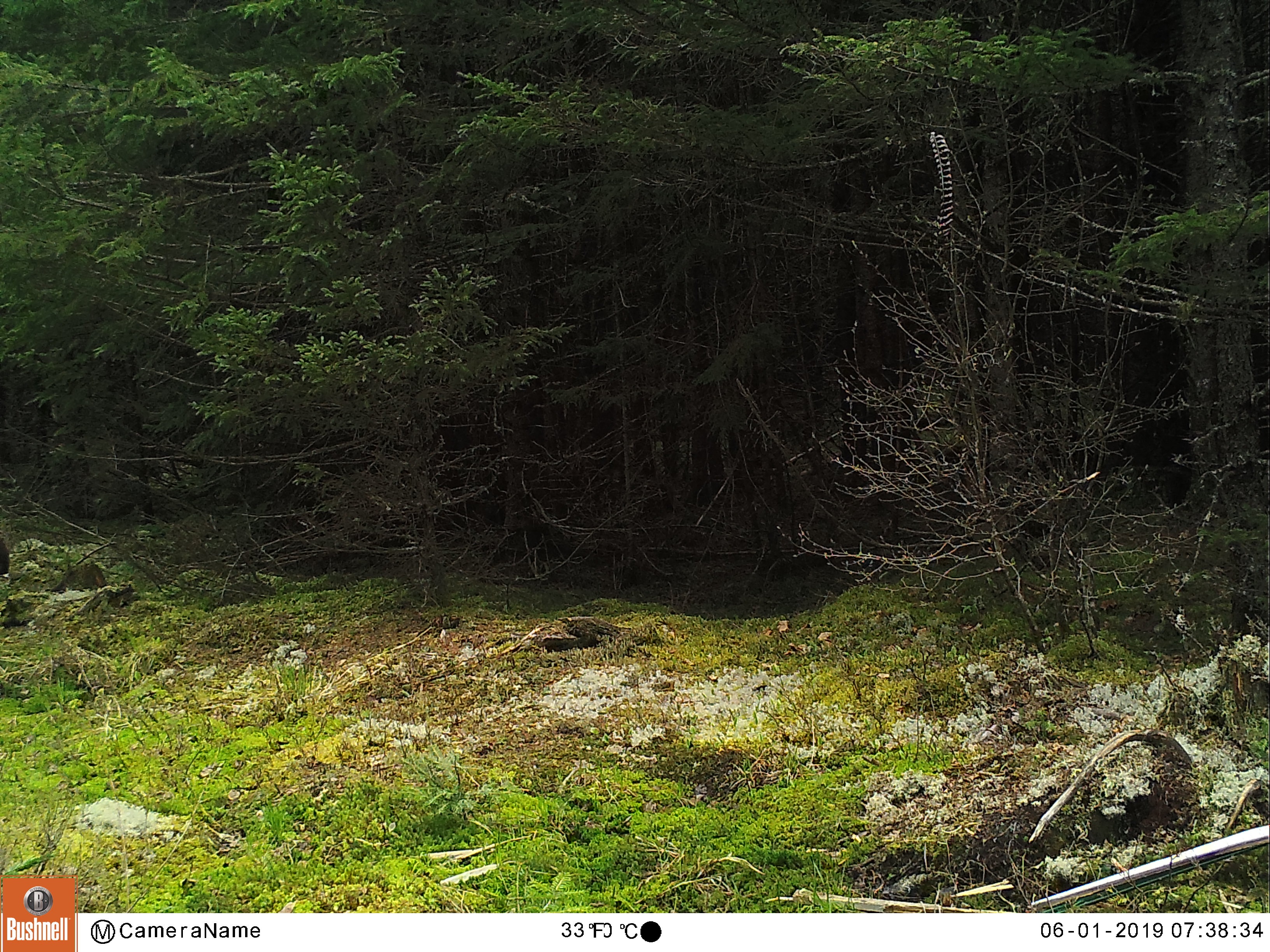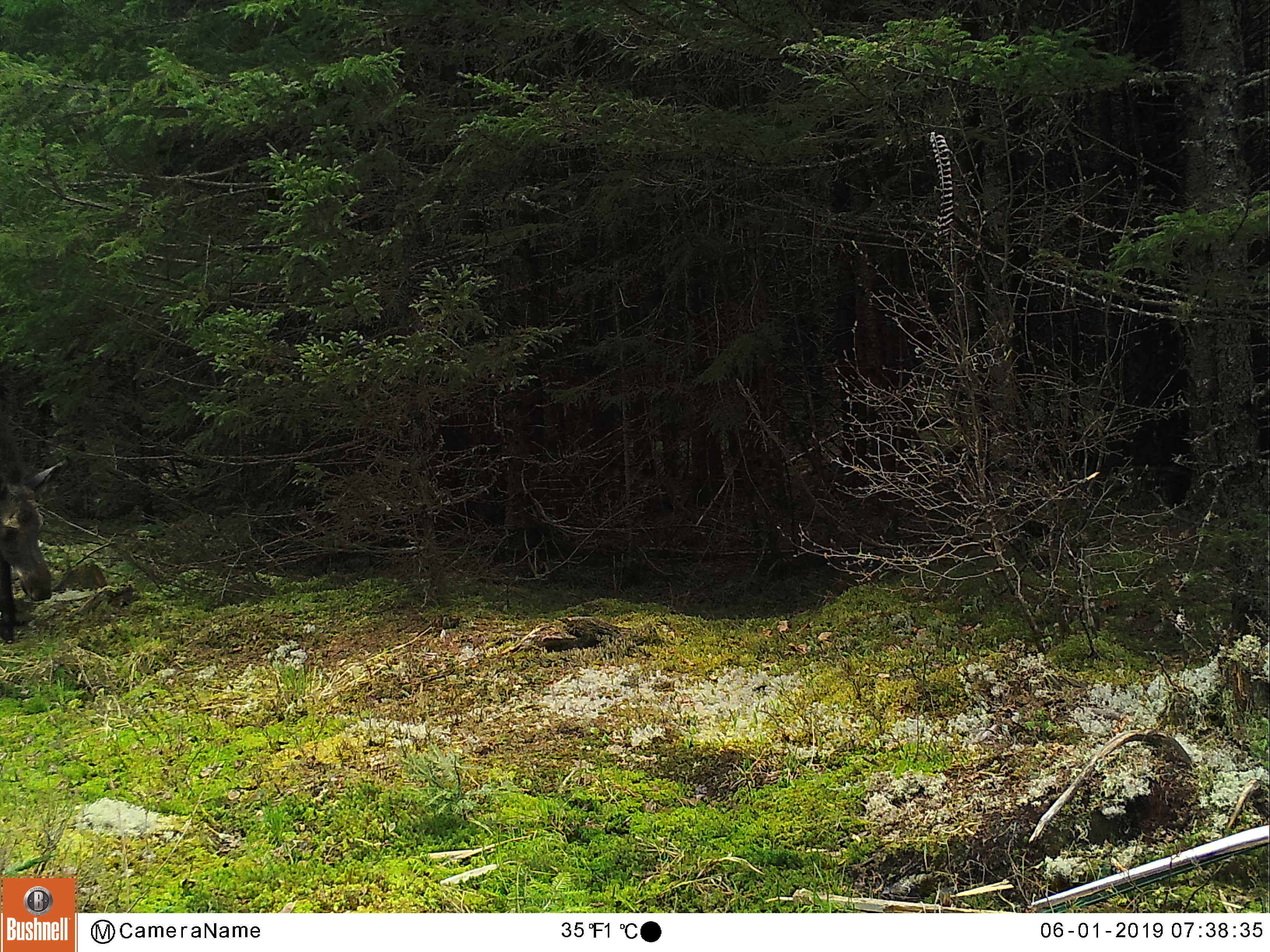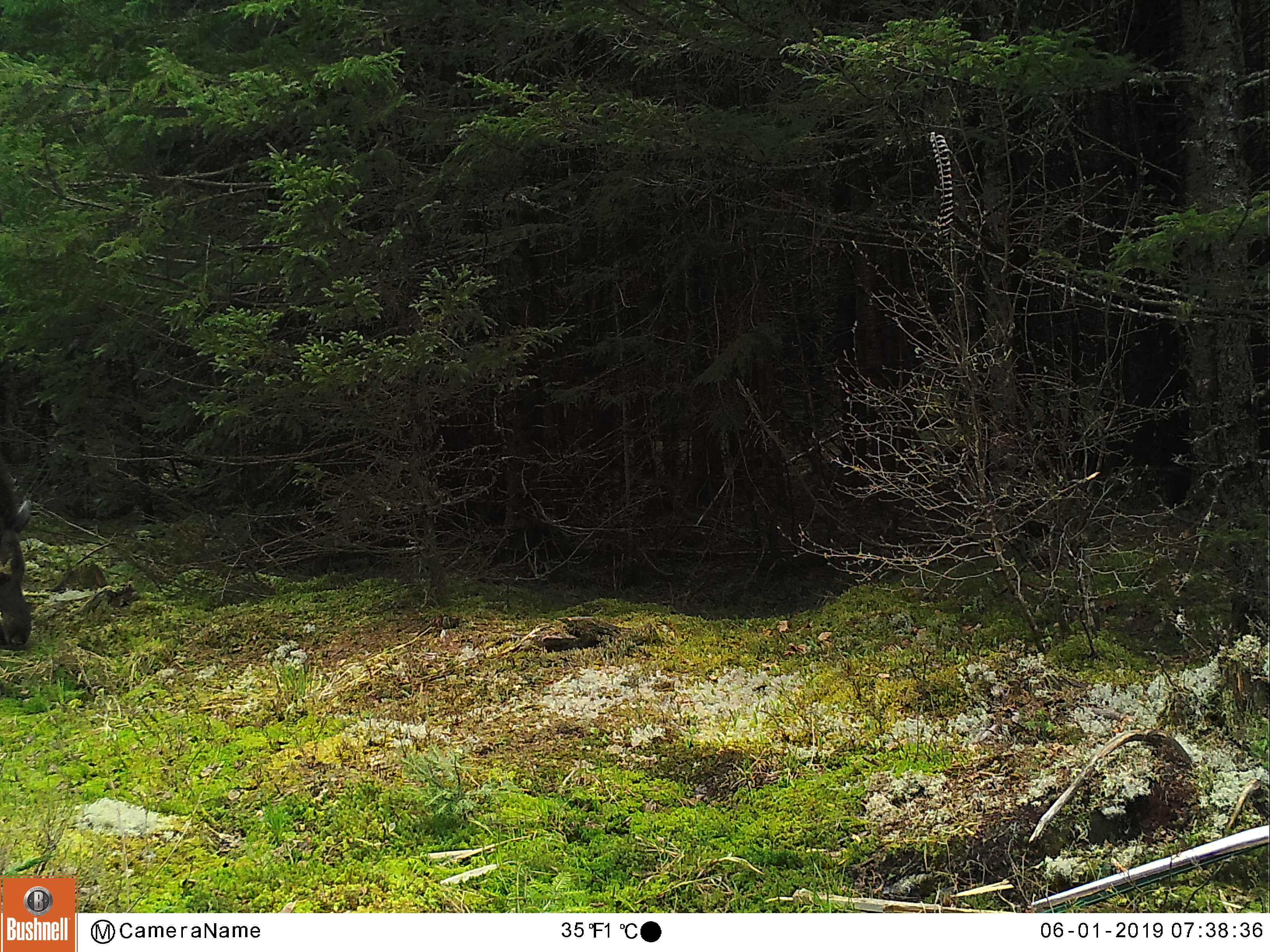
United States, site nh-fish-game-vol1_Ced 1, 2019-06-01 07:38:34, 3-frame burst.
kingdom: Animalia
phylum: Chordata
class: Mammalia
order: Artiodactyla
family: Cervidae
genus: Alces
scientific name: Alces alces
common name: moose